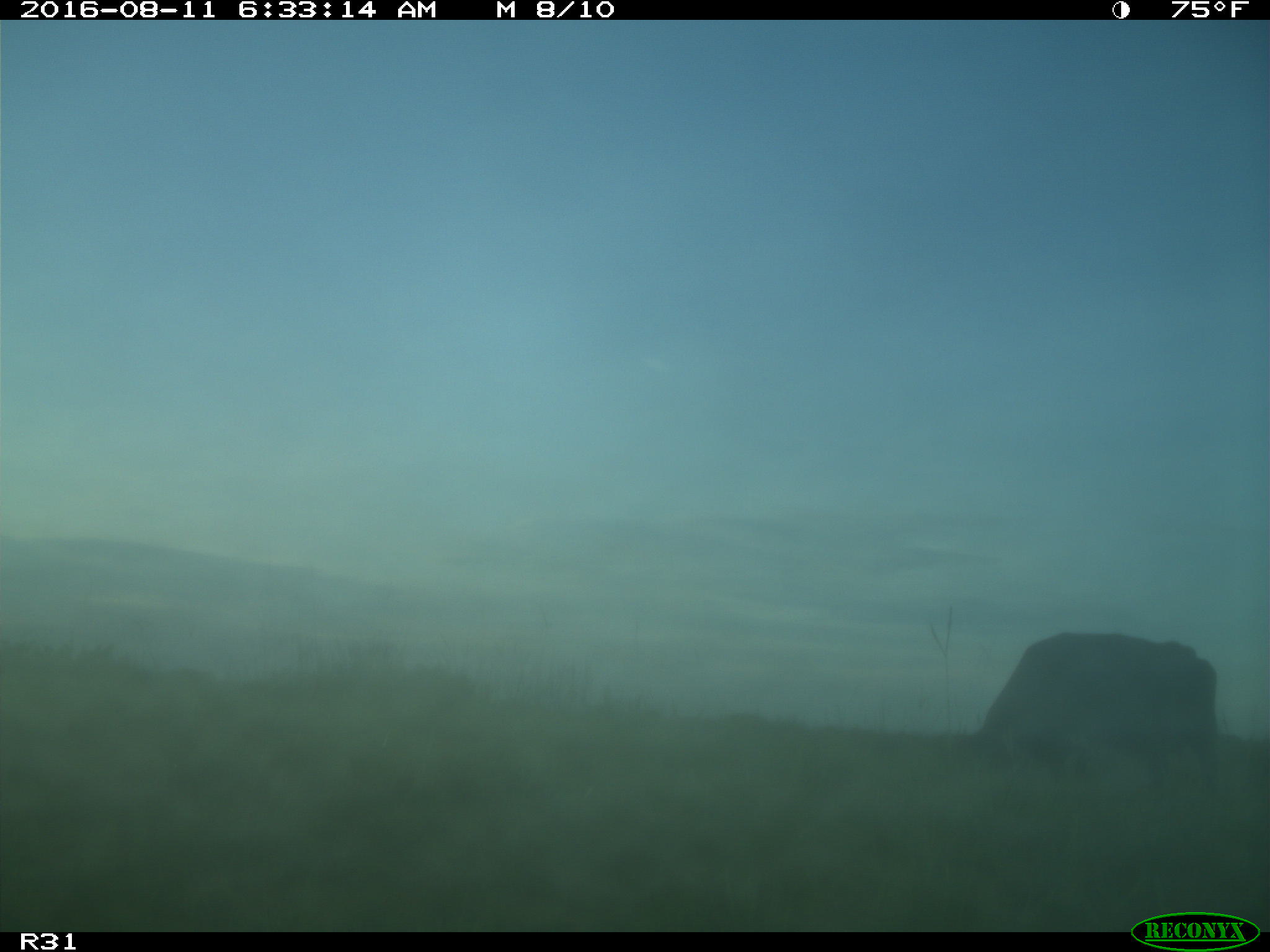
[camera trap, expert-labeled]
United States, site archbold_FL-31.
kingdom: Animalia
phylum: Chordata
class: Mammalia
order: Artiodactyla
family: Bovidae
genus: Bos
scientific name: Bos taurus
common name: domestic cow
Bos taurus (domestic cow).